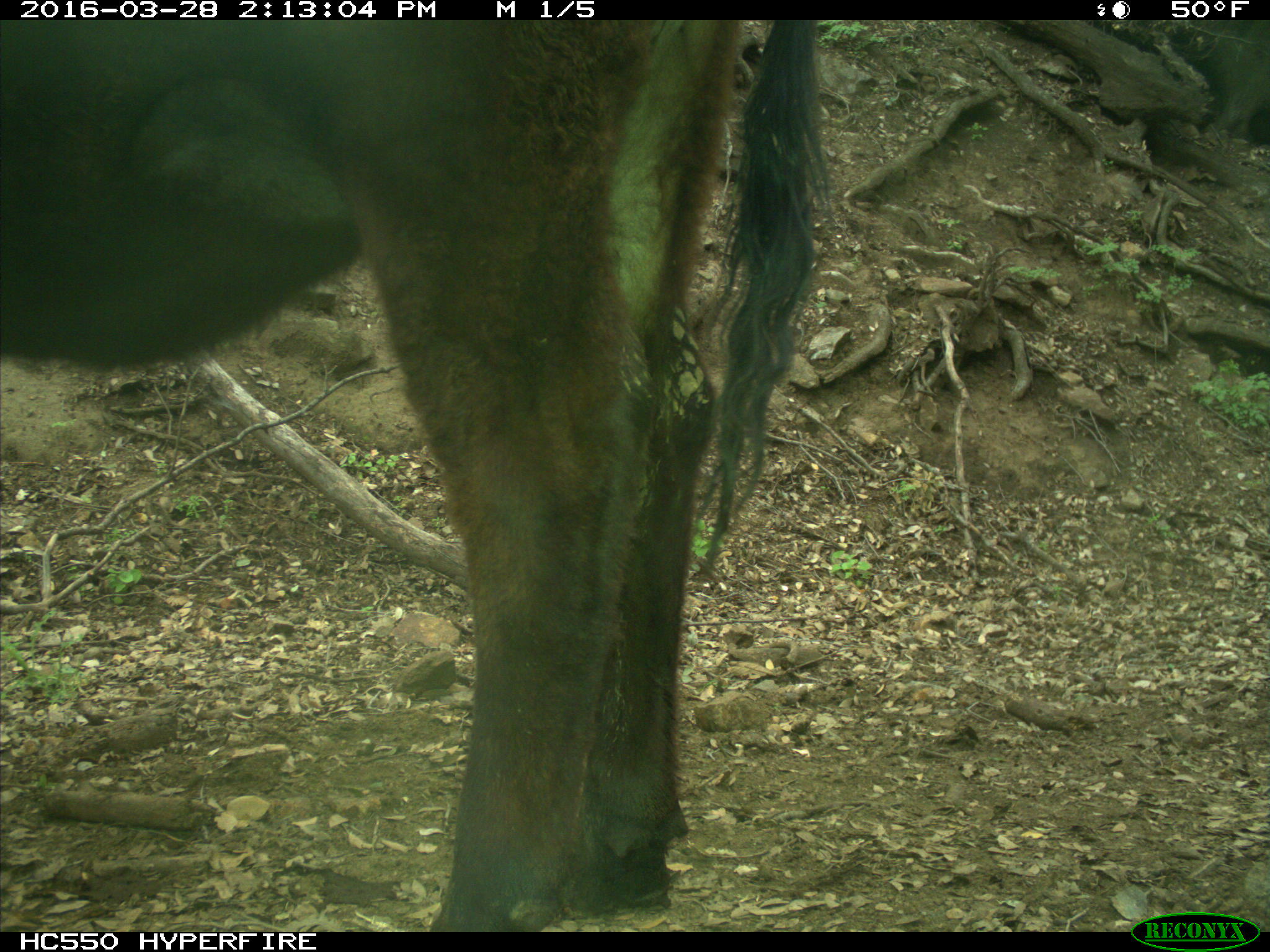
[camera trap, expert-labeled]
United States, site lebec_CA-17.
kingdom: Animalia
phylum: Chordata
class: Mammalia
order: Artiodactyla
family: Bovidae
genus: Bos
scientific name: Bos taurus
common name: domestic cow